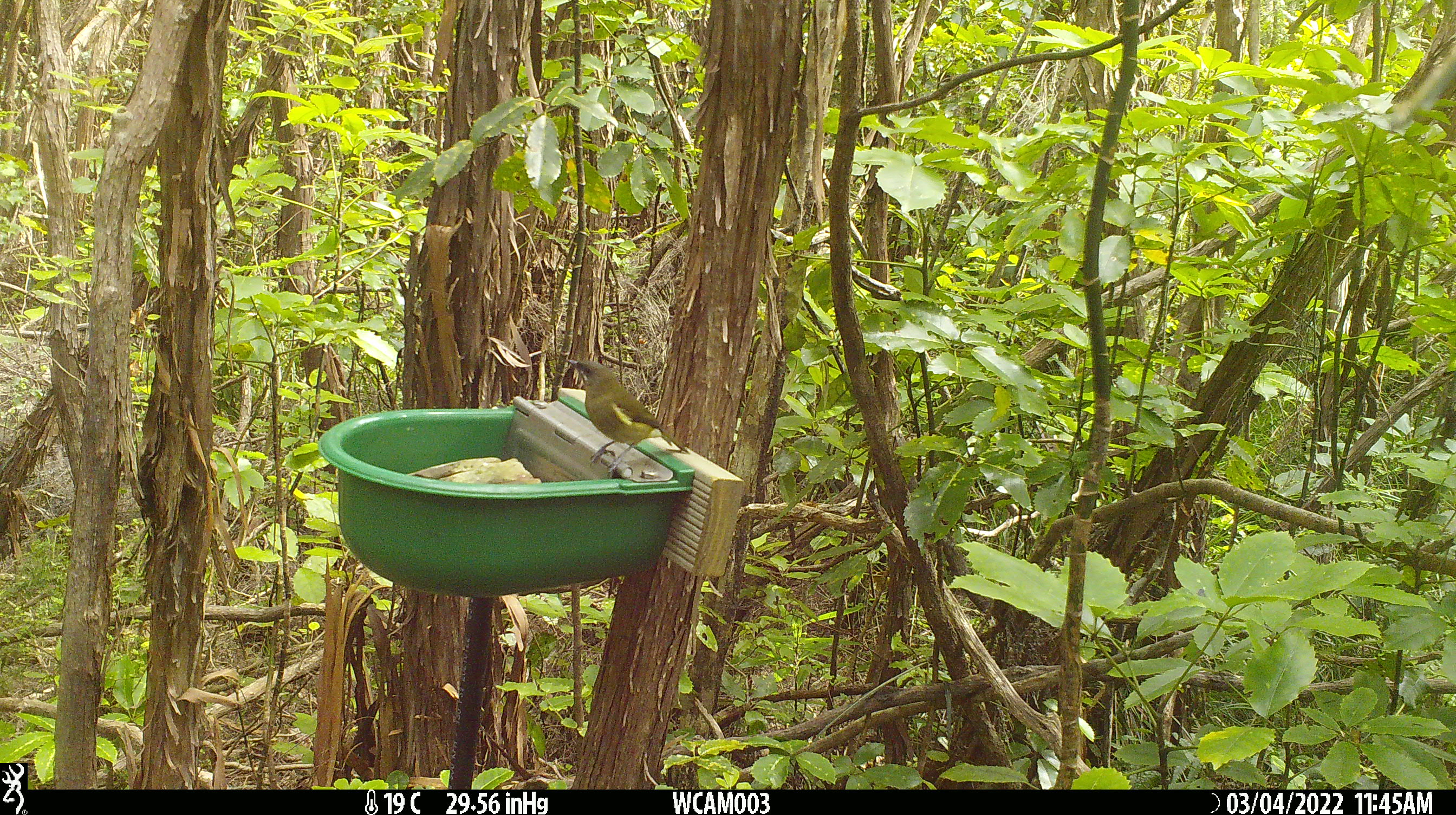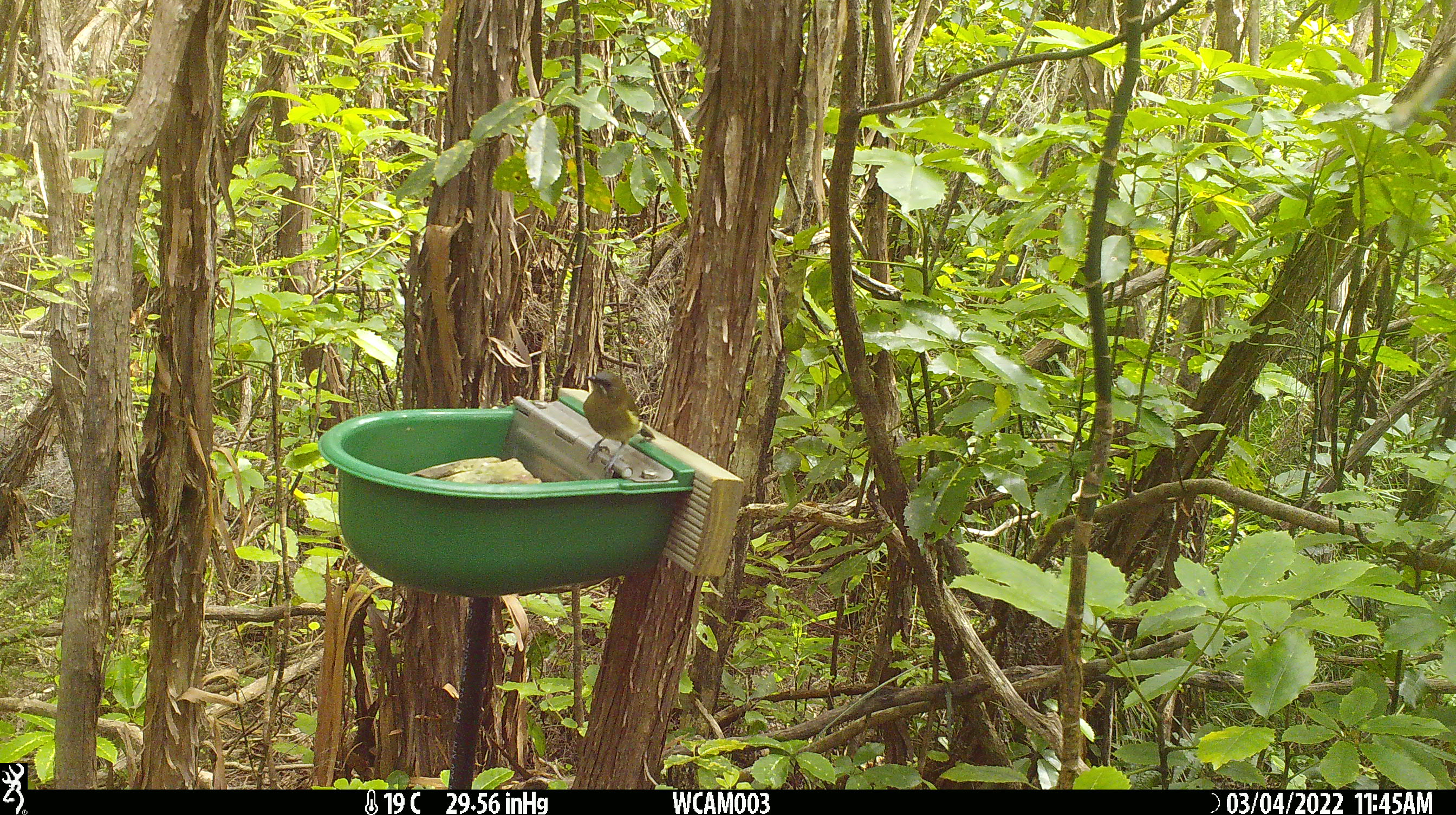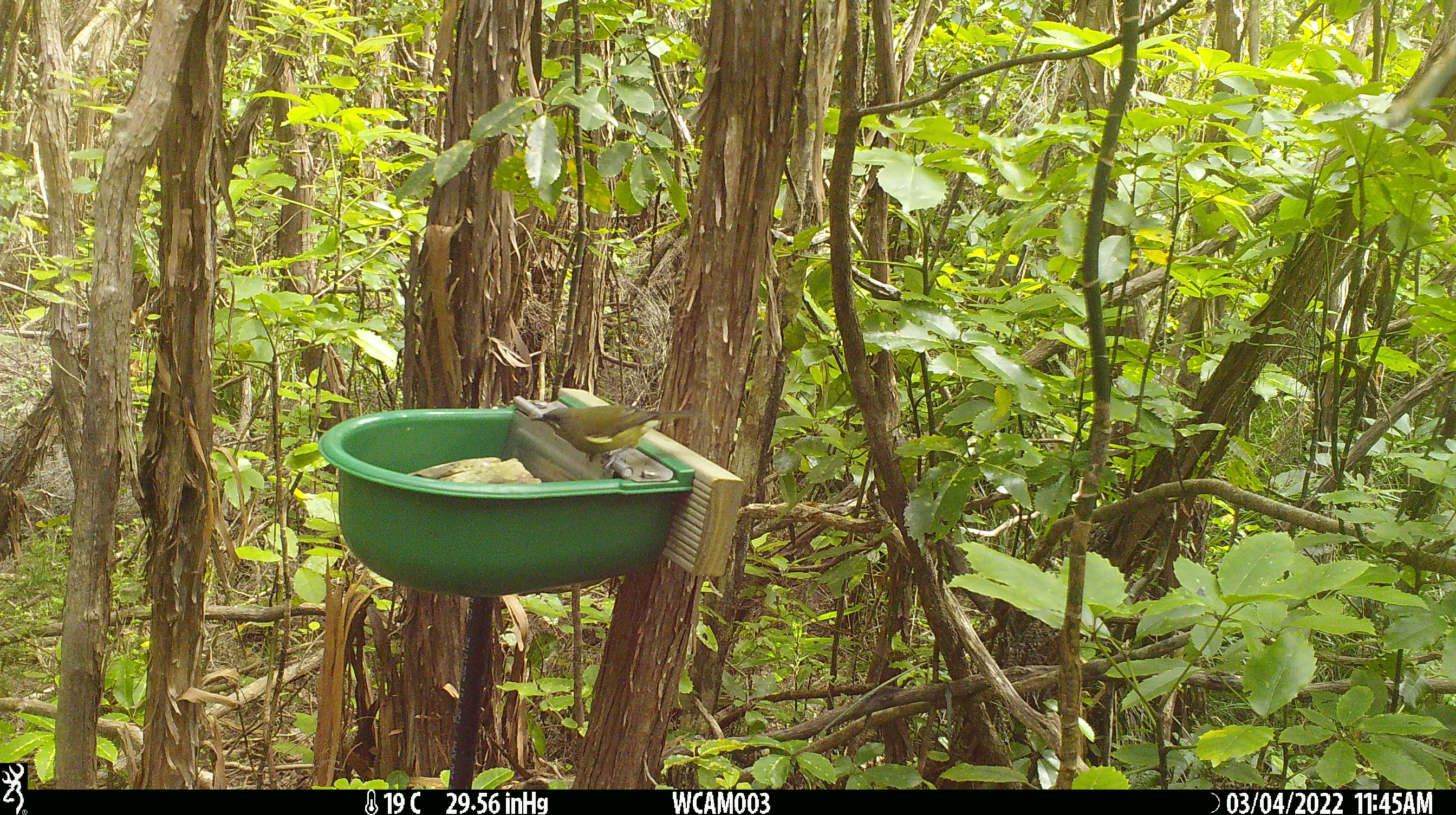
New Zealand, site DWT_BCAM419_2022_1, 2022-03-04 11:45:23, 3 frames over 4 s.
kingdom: Animalia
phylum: Chordata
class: Aves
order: Passeriformes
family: Meliphagidae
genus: Anthornis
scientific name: Anthornis melanura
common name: new zealand bellbird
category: bellbird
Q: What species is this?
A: Bellbird (new zealand bellbird) (Anthornis melanura).